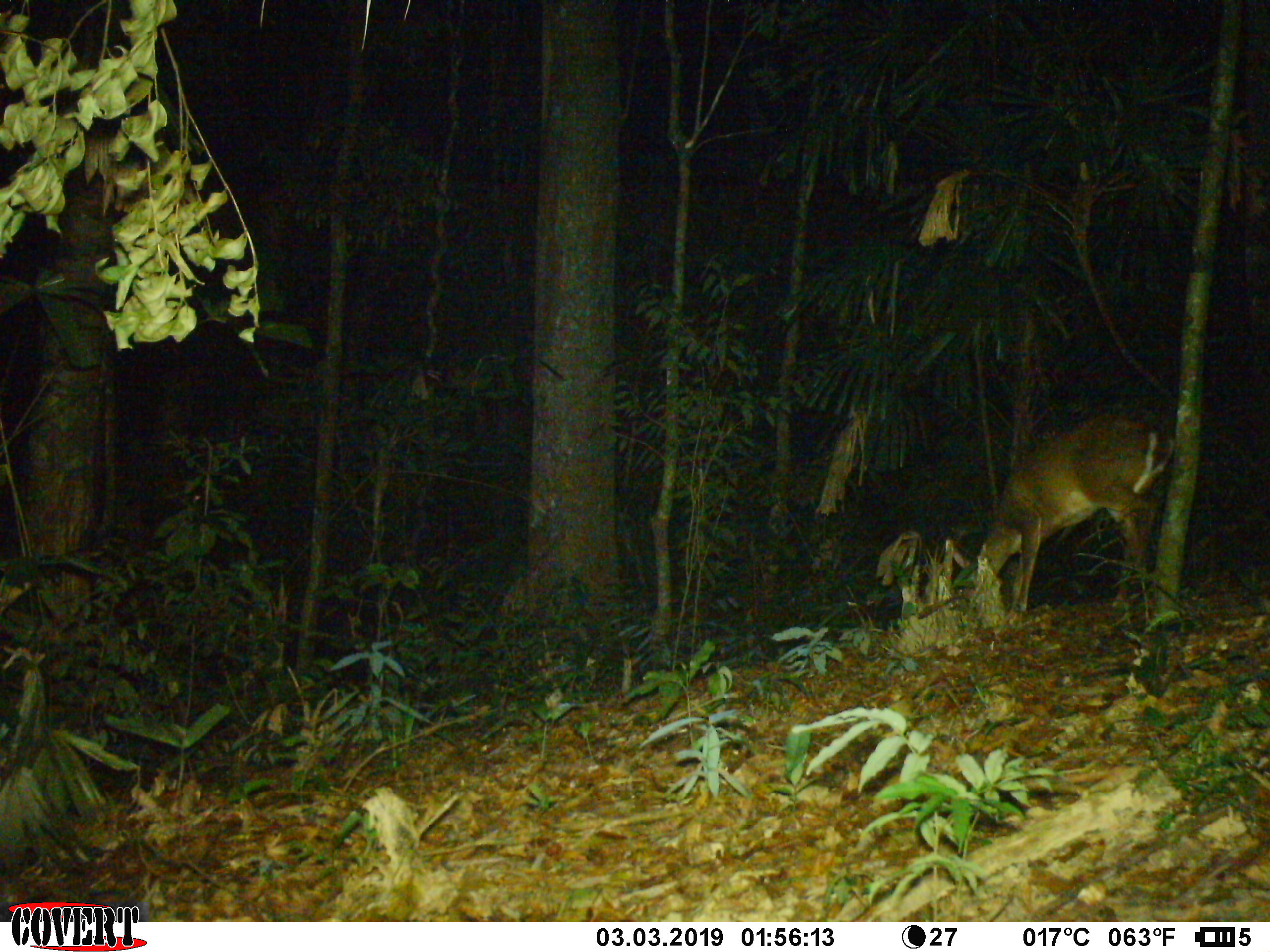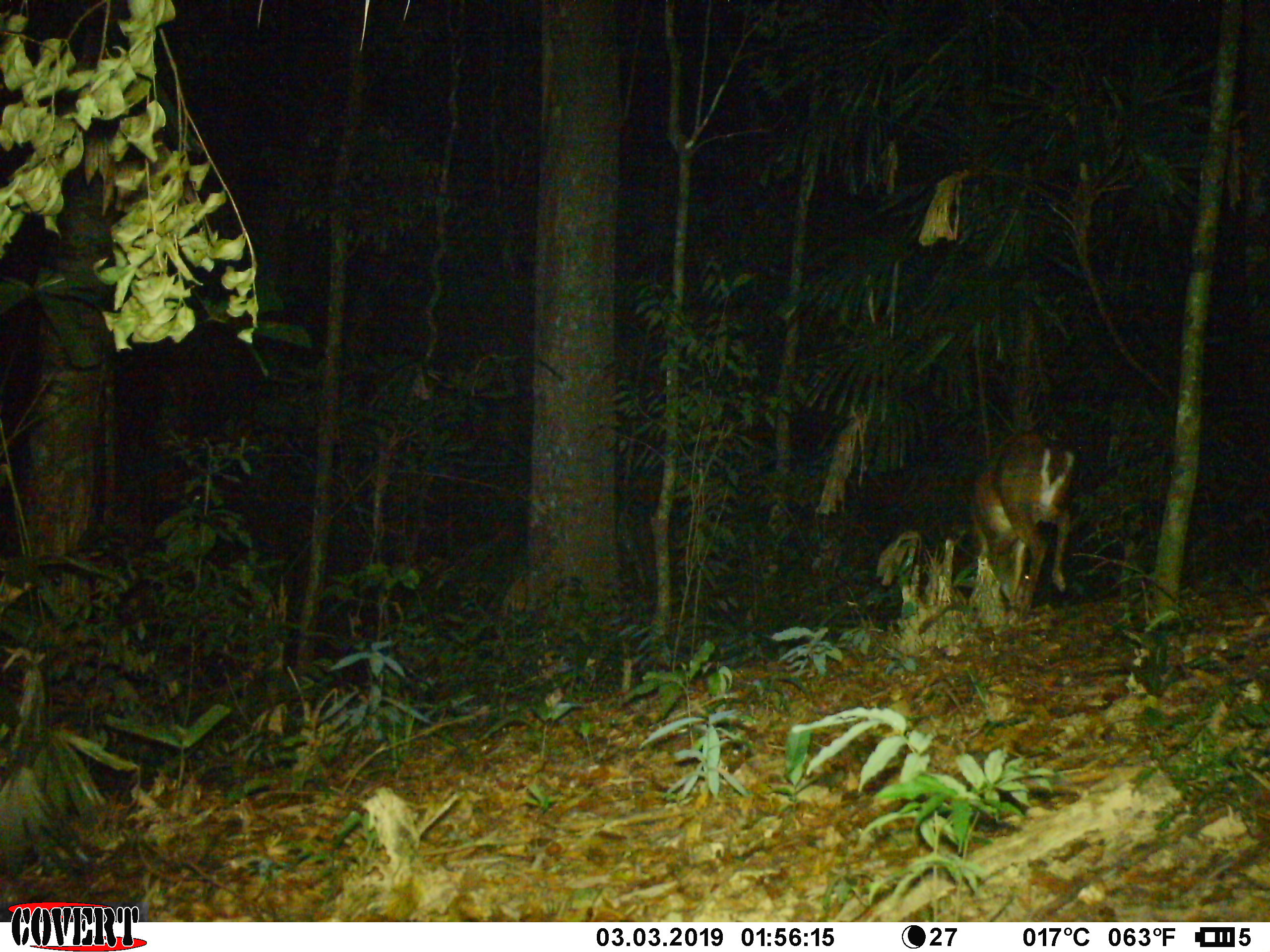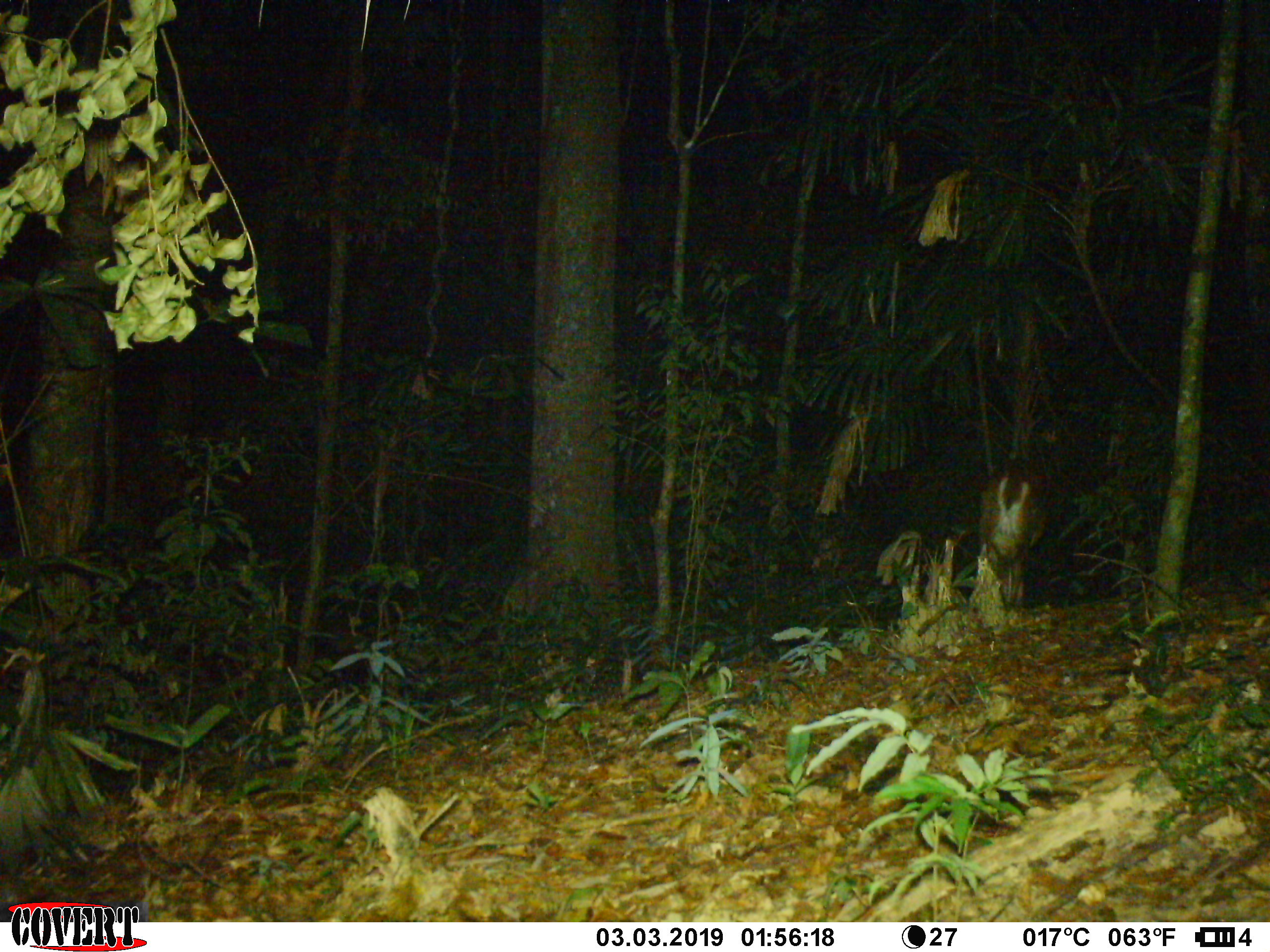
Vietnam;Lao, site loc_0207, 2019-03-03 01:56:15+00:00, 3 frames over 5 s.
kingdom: Animalia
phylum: Chordata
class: Mammalia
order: Artiodactyla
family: Cervidae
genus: Muntiacus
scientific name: Muntiacus vuquangensis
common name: large-antlered muntjac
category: large antlered muntjac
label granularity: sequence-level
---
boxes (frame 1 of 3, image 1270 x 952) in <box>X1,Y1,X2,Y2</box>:
large antlered muntjac: <box>944,413,1174,614</box>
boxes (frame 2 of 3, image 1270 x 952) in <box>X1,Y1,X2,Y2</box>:
large antlered muntjac: <box>968,432,1075,616</box>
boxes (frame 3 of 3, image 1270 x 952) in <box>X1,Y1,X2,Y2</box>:
large antlered muntjac: <box>978,461,1042,613</box>